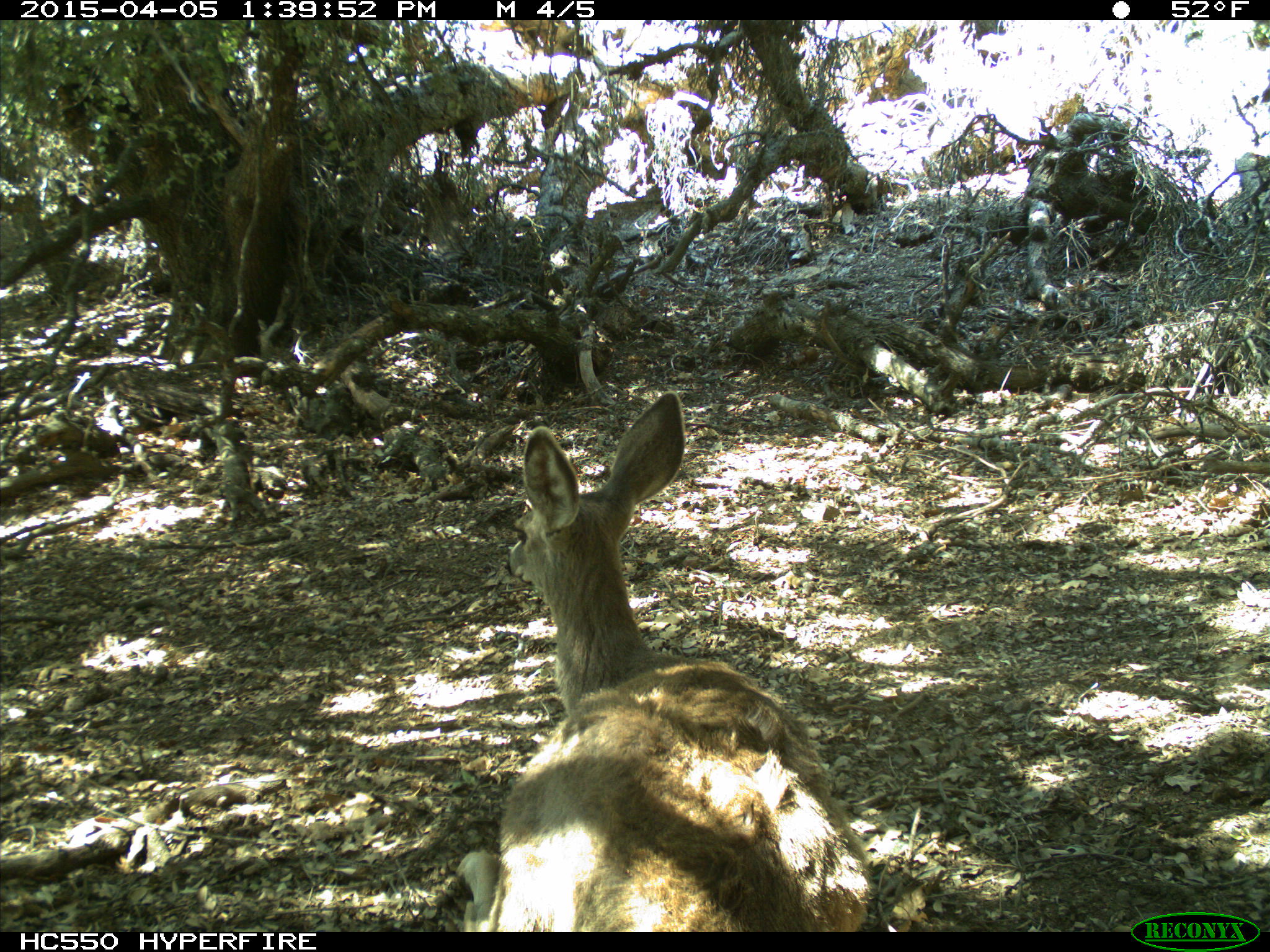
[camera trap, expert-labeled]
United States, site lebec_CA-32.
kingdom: Animalia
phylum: Chordata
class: Mammalia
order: Artiodactyla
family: Cervidae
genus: Odocoileus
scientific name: Odocoileus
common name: deer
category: unidentified deer